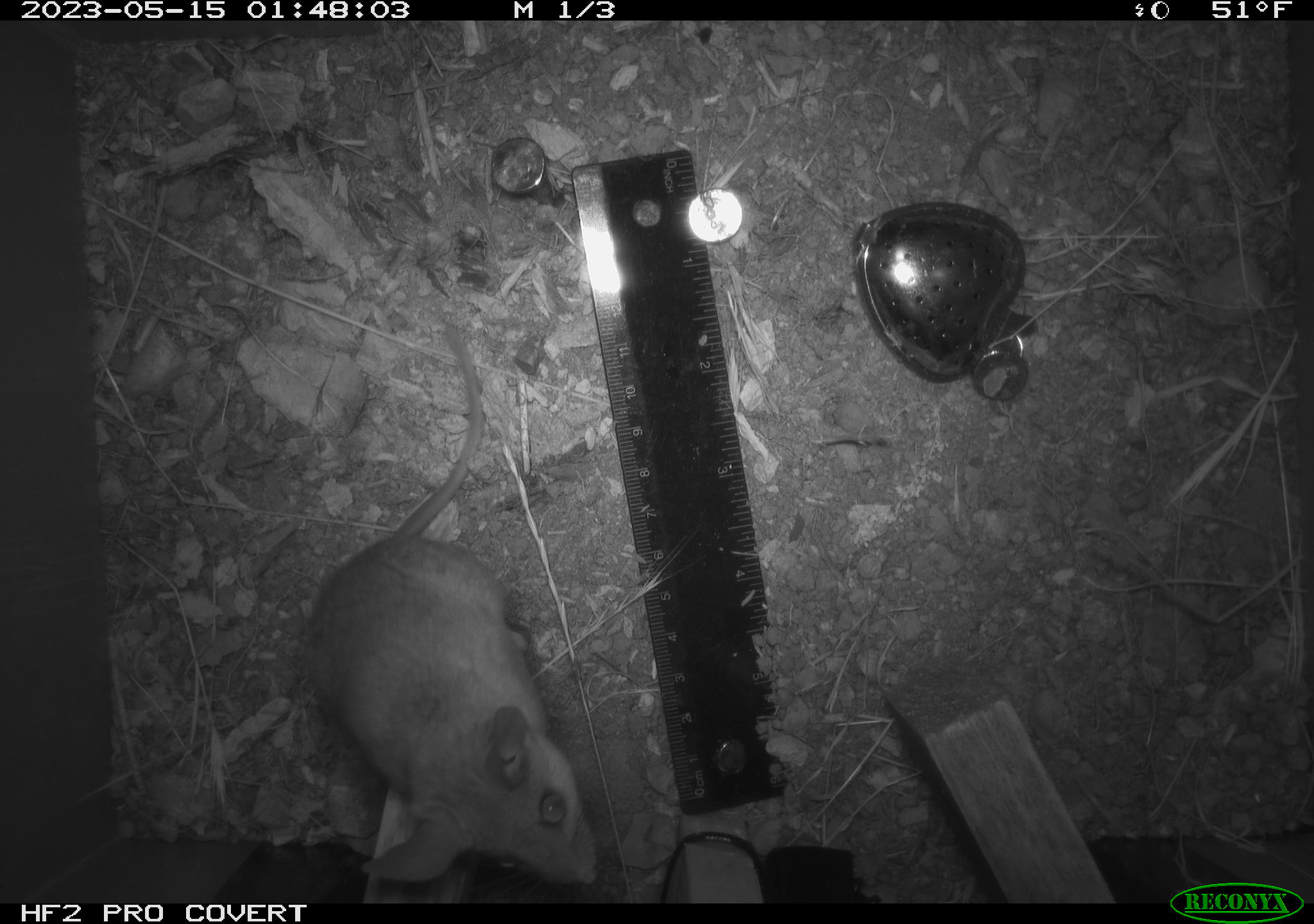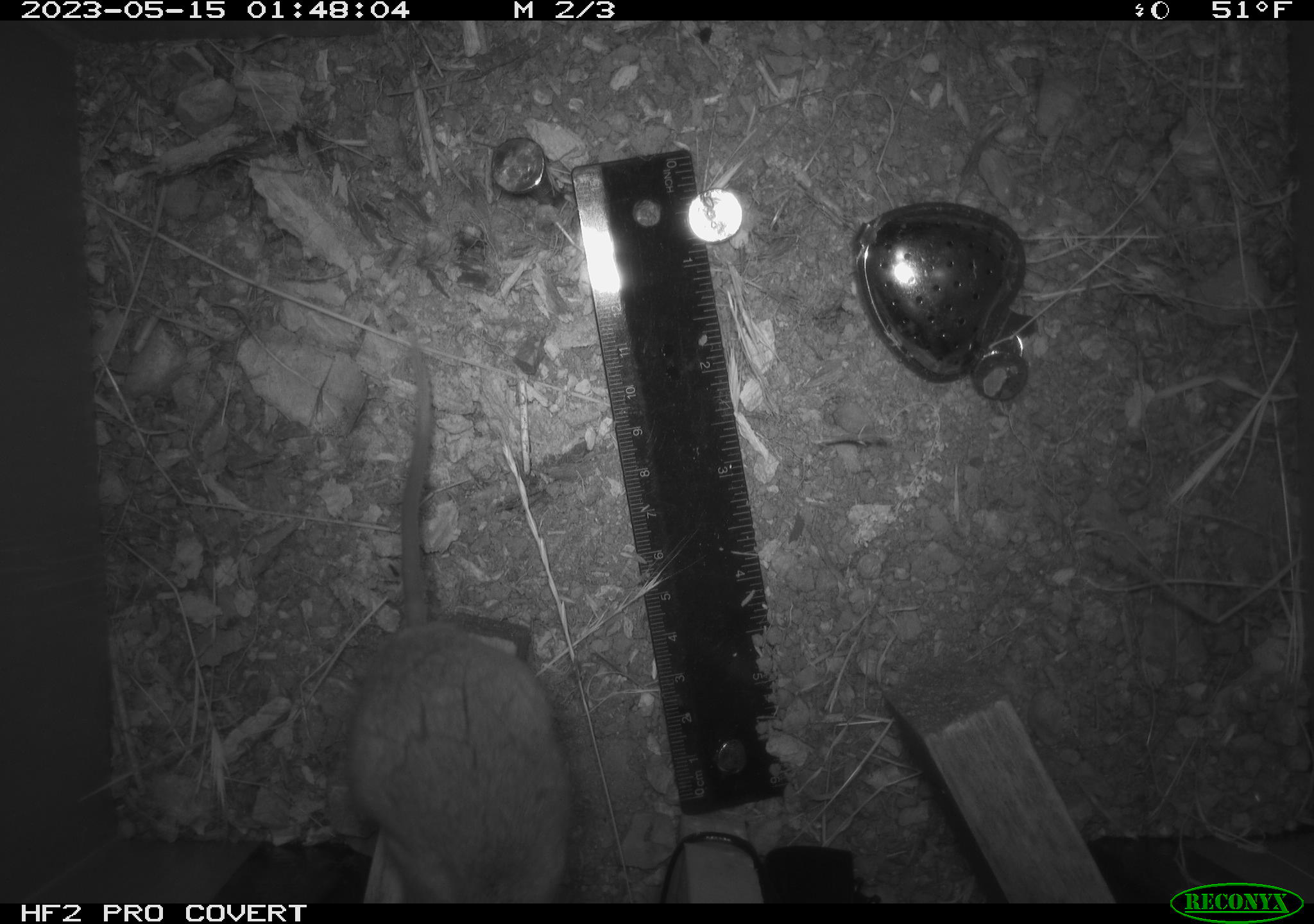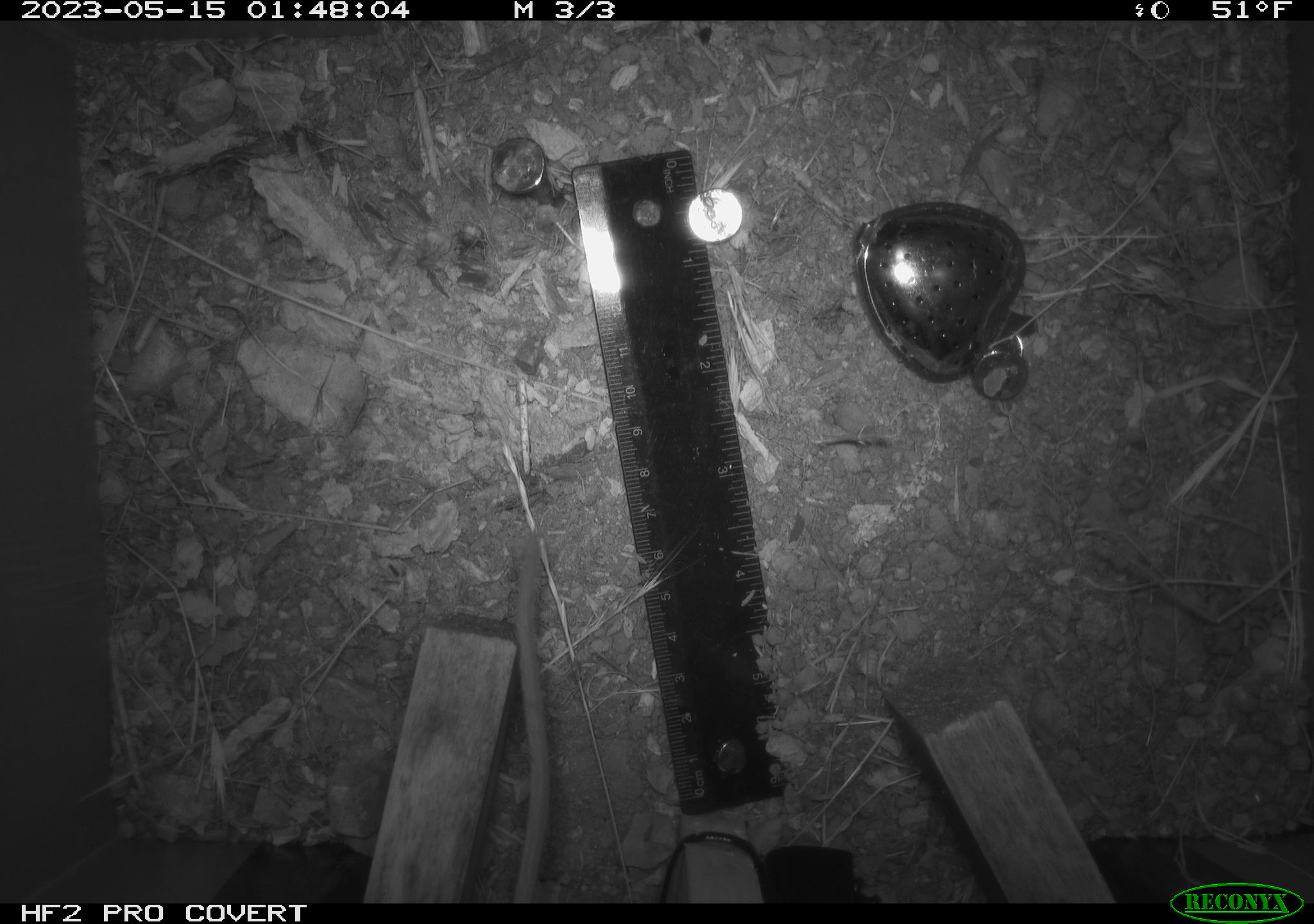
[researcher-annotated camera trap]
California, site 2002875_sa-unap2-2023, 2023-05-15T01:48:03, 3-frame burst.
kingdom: Animalia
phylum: Chordata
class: Mammalia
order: Rodentia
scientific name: Rodentia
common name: mouse species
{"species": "mouse species (Rodentia)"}